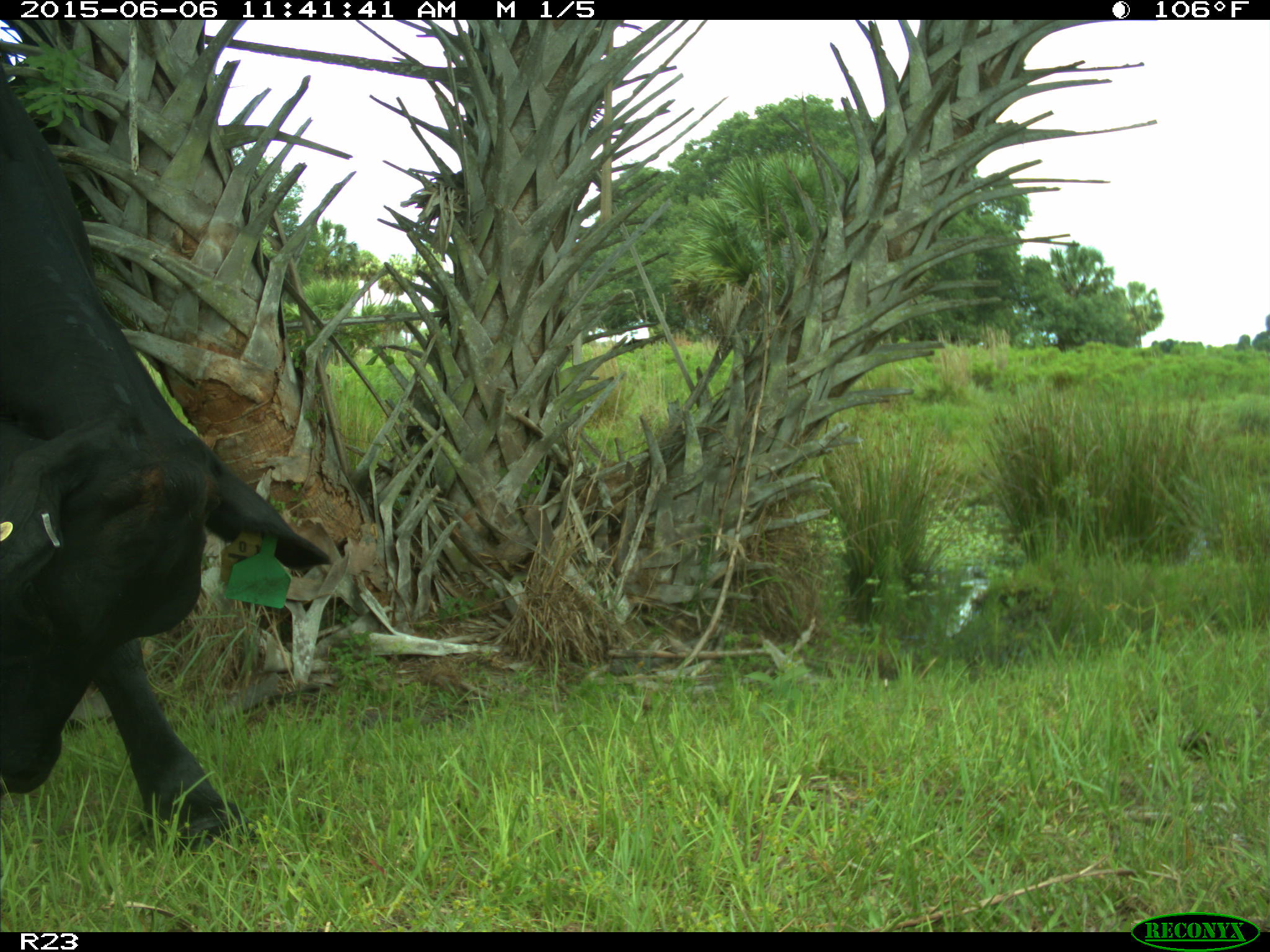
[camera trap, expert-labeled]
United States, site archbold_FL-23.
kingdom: Animalia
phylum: Chordata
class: Mammalia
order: Artiodactyla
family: Bovidae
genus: Bos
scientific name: Bos taurus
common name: domestic cow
Bos taurus (domestic cow).